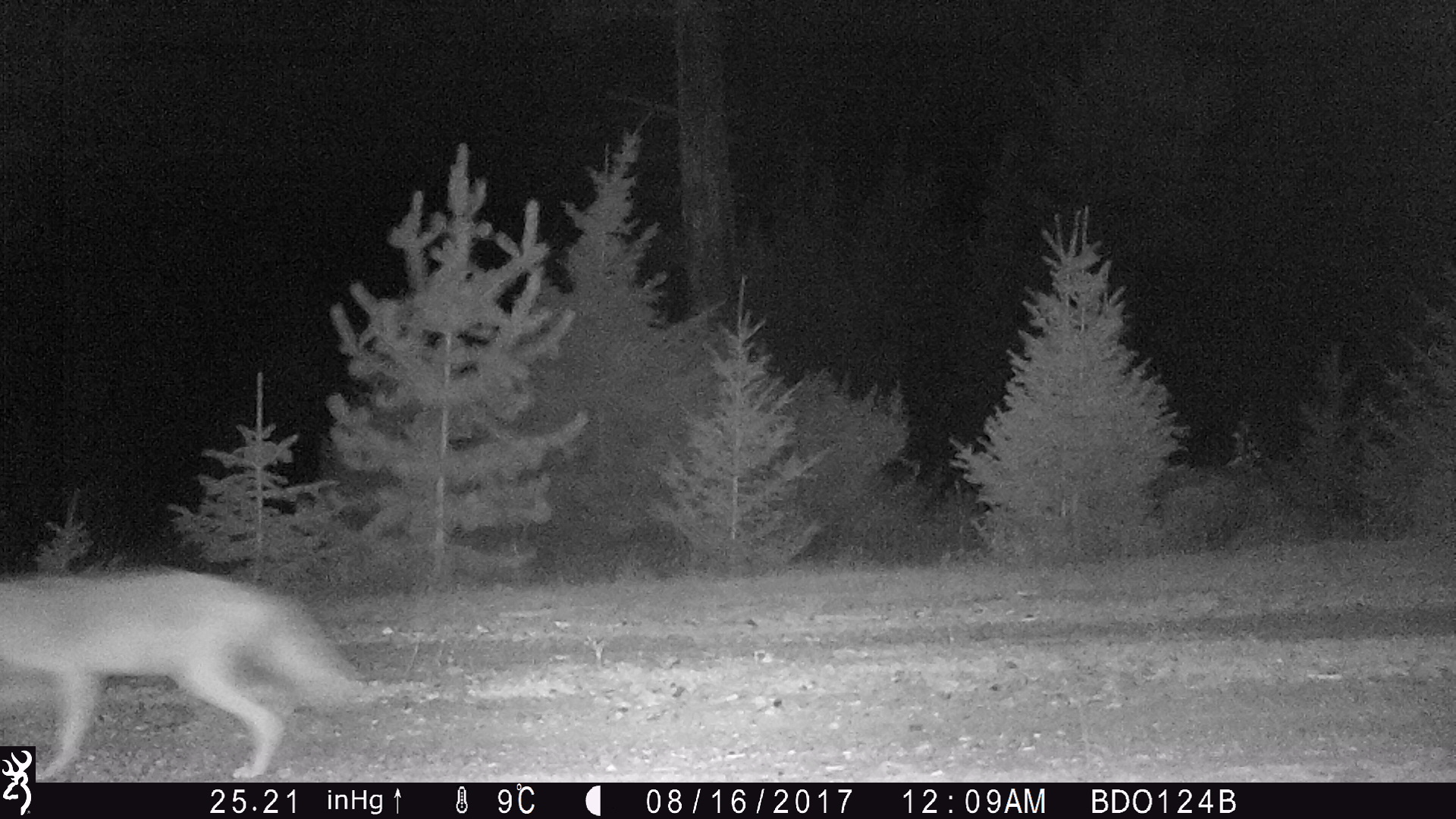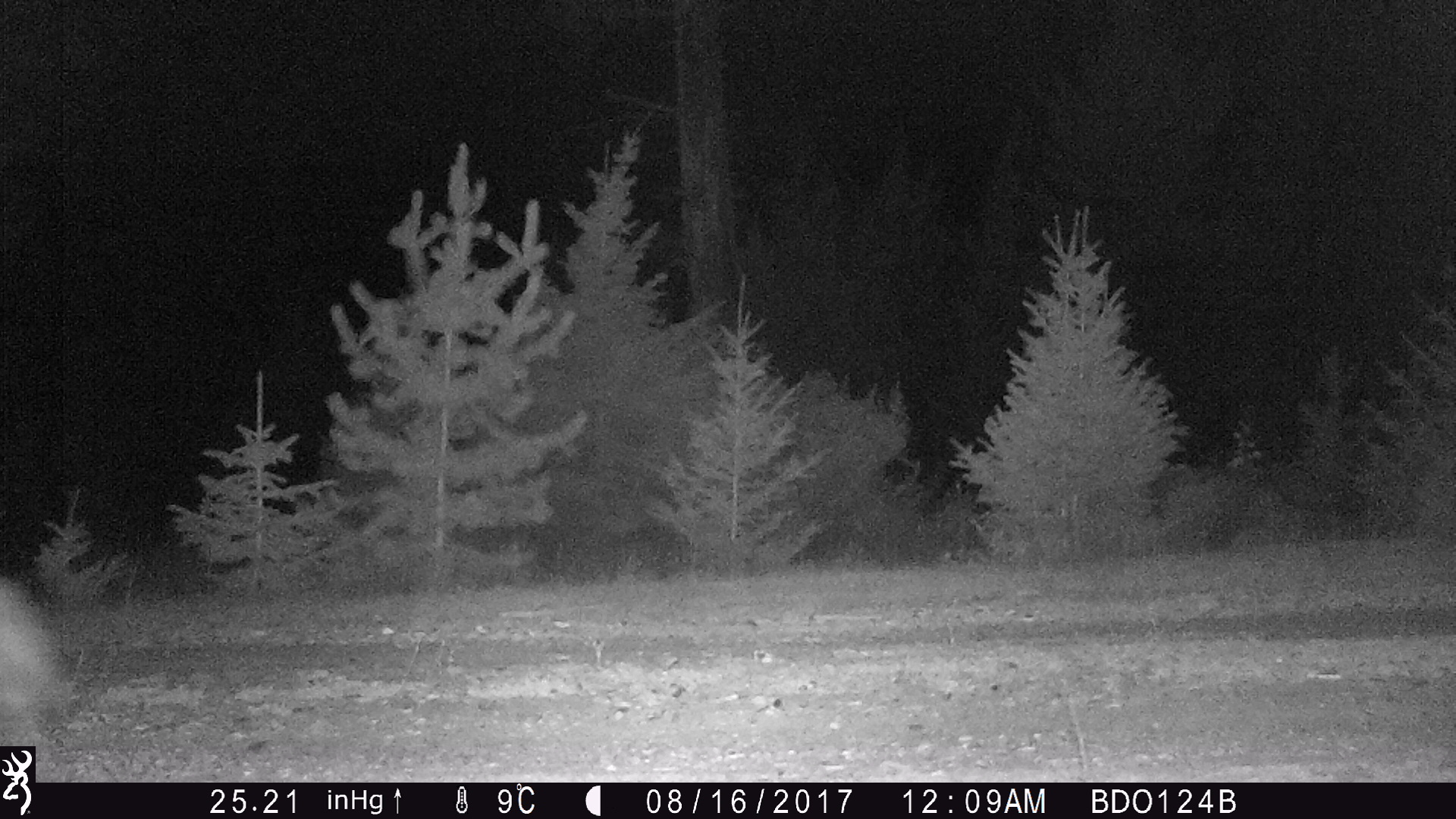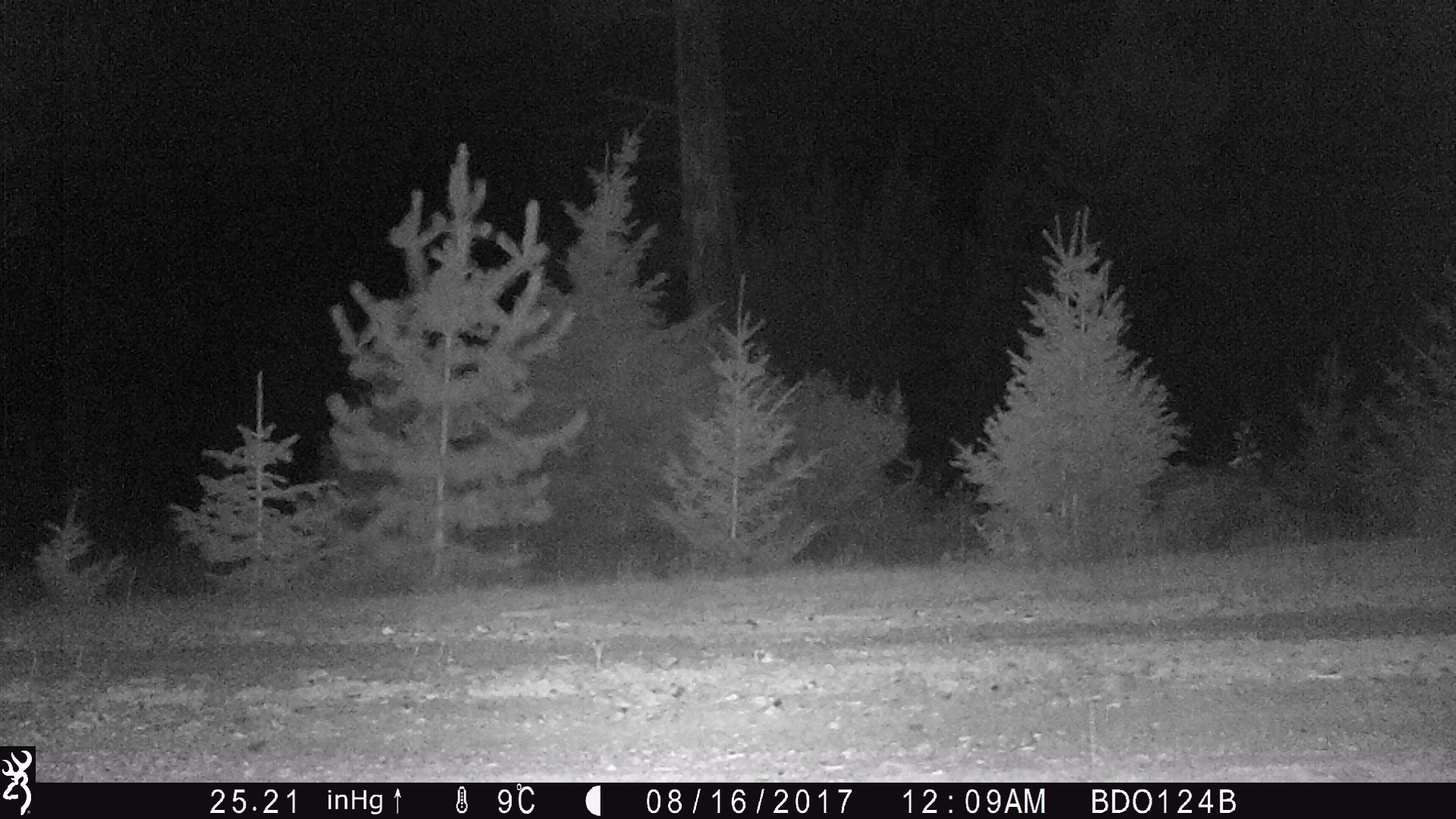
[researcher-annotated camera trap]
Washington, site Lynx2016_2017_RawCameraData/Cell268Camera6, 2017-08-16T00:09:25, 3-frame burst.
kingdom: Animalia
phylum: Chordata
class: Mammalia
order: Carnivora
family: Canidae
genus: Canis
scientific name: Canis latrans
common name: coyote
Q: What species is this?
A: Canis latrans (coyote).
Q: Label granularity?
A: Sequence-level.